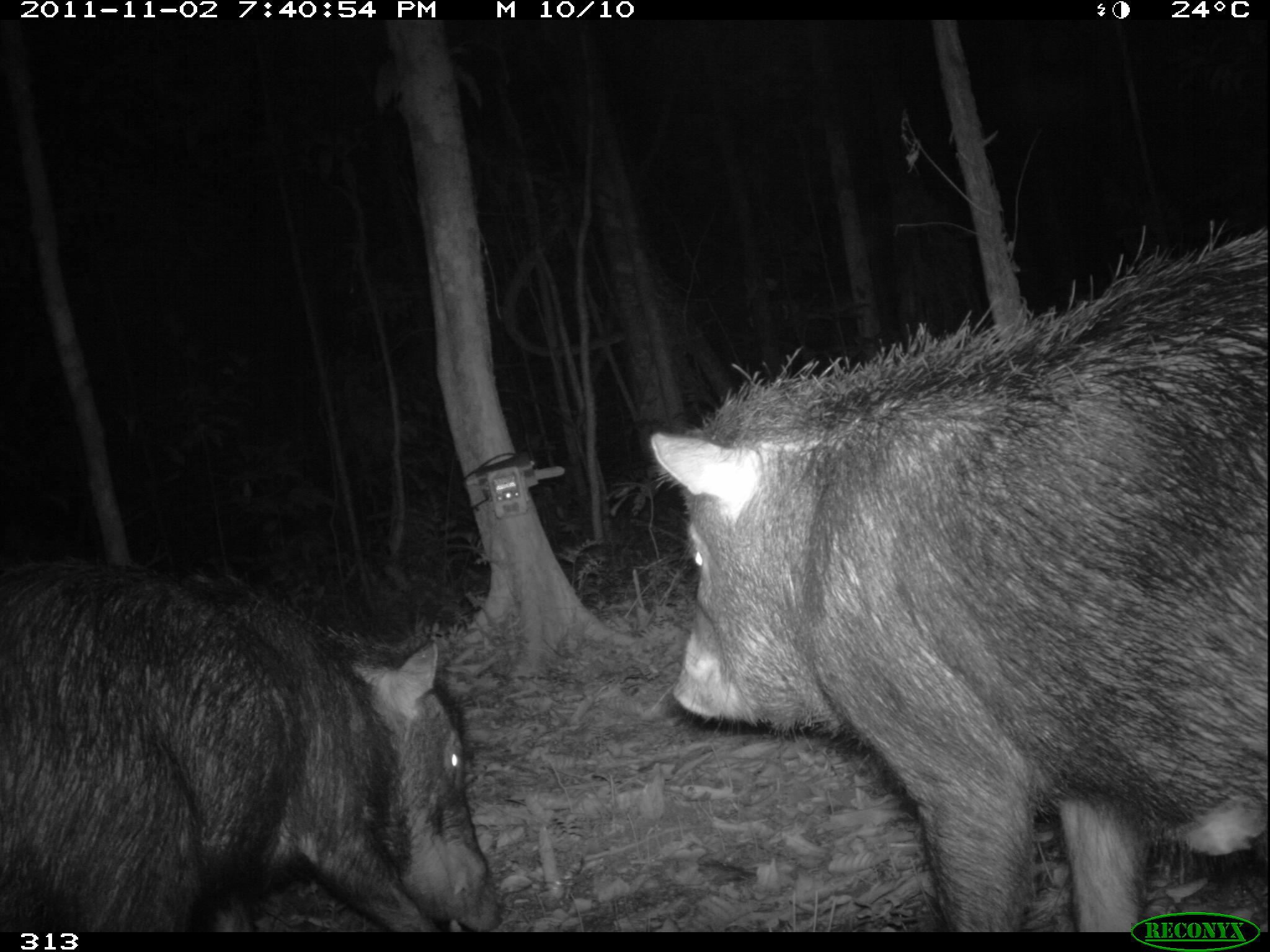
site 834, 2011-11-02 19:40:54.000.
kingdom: Animalia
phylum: Chordata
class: Mammalia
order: Artiodactyla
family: Tayassuidae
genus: Tayassu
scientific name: Tayassu pecari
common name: white-lipped peccary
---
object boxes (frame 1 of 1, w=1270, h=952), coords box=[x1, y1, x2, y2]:
tayassu pecari: box=[649, 223, 1266, 932]; box=[2, 558, 506, 932]